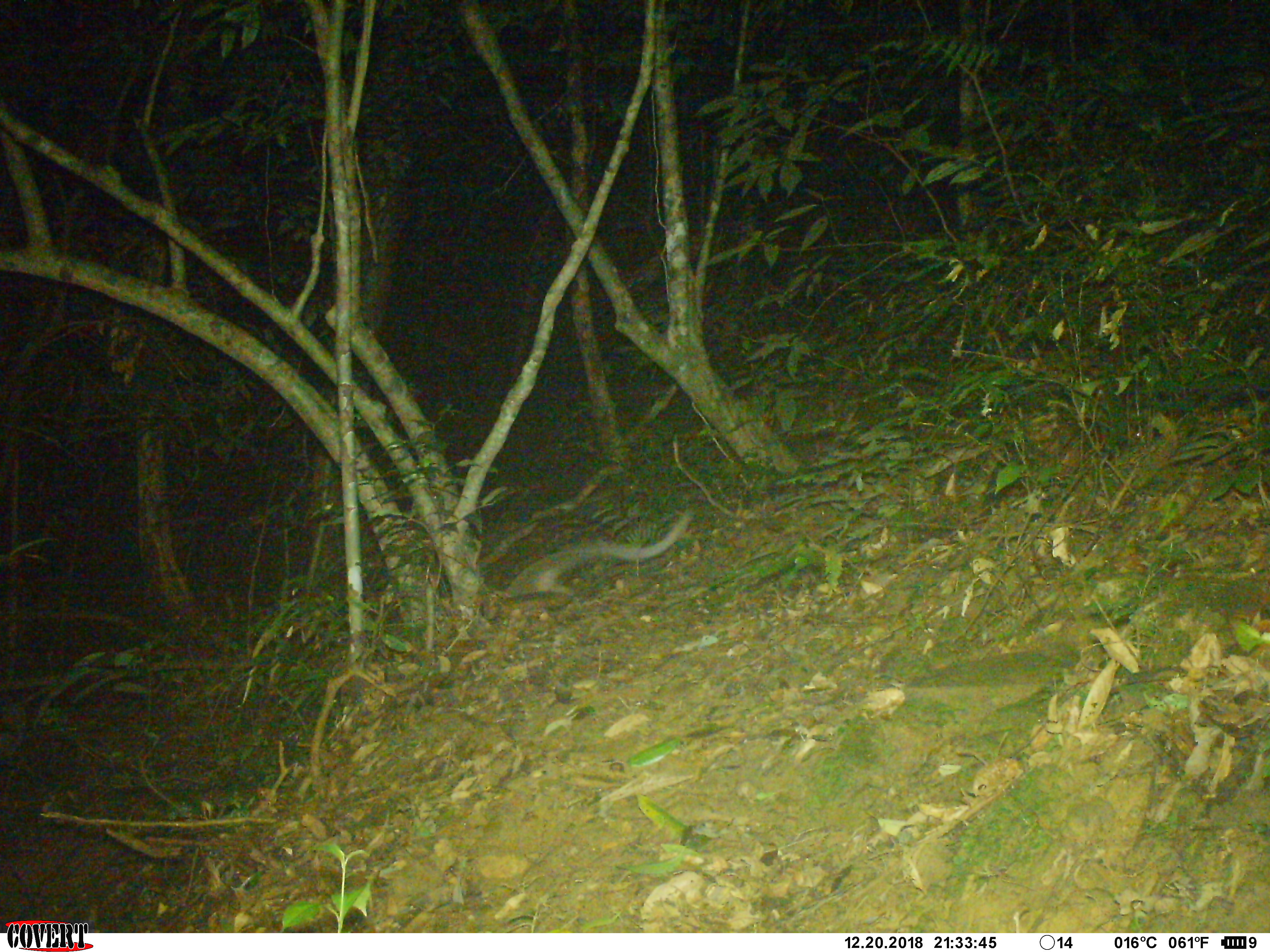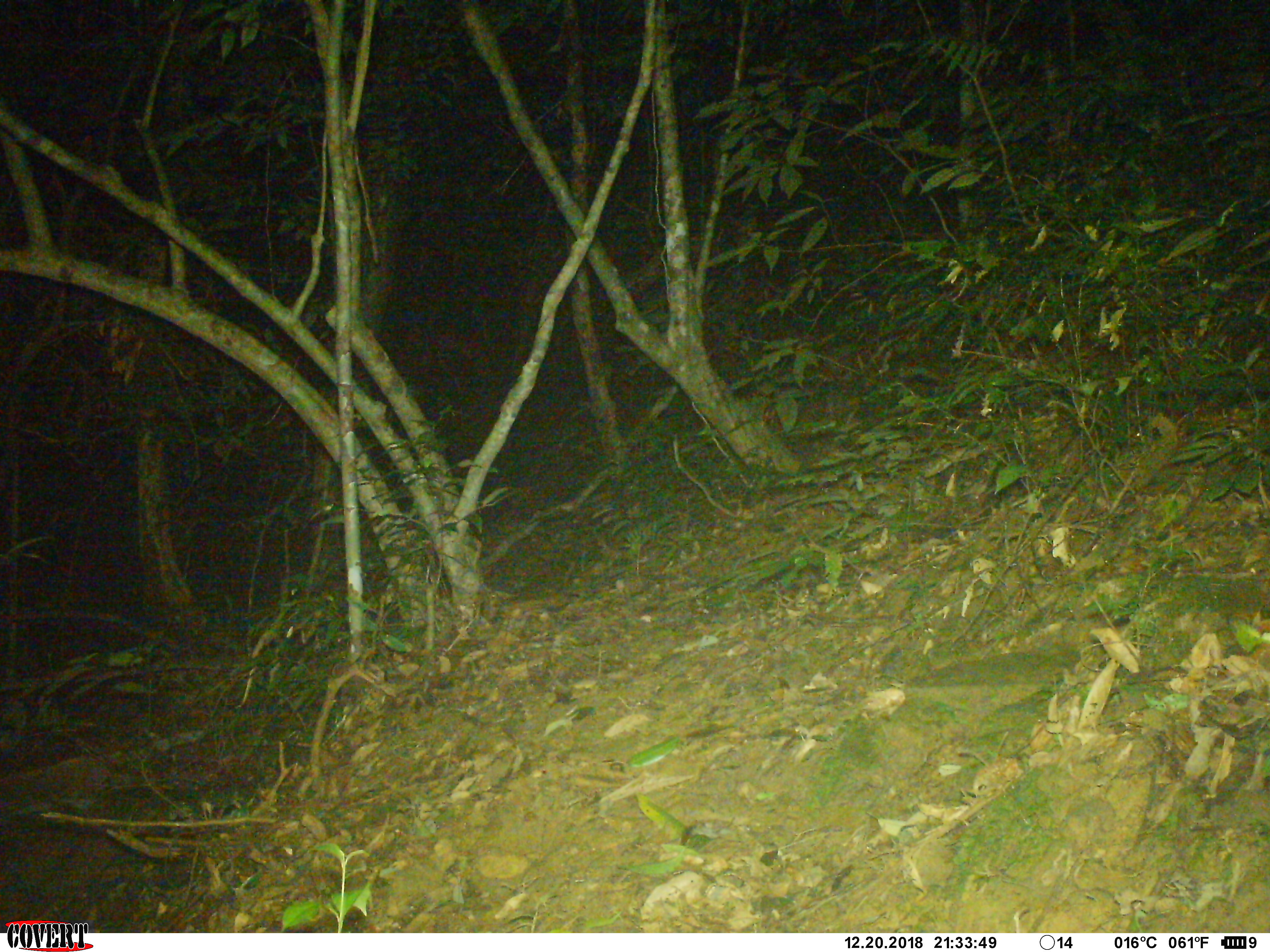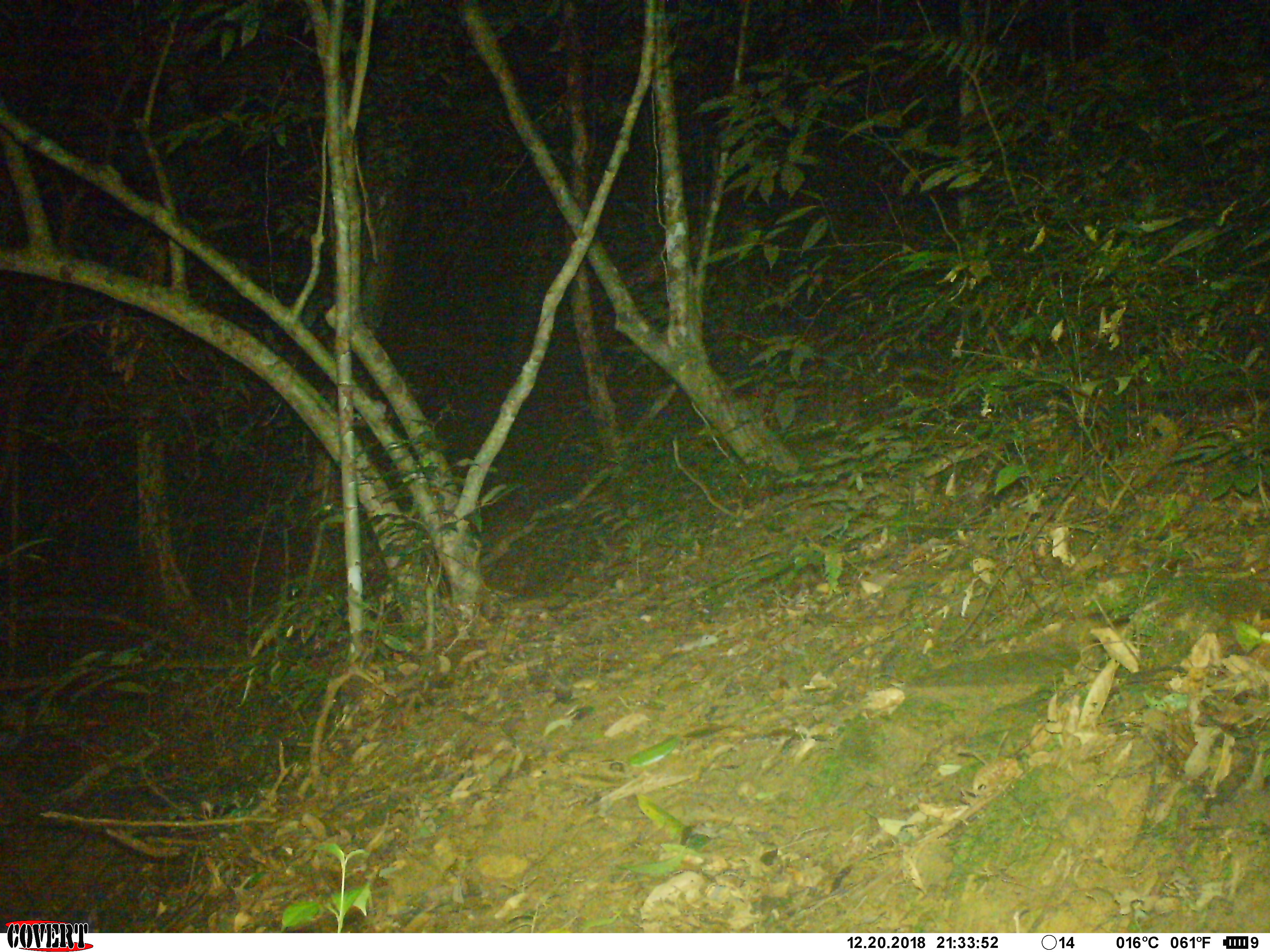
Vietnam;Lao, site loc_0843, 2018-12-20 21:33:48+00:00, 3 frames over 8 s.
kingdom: Animalia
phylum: Chordata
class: Mammalia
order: Carnivora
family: Viverridae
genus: Paguma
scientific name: Paguma larvata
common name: masked palm civet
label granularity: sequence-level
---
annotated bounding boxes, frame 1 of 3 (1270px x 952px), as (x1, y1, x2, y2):
masked palm civet: (502, 506, 692, 597)